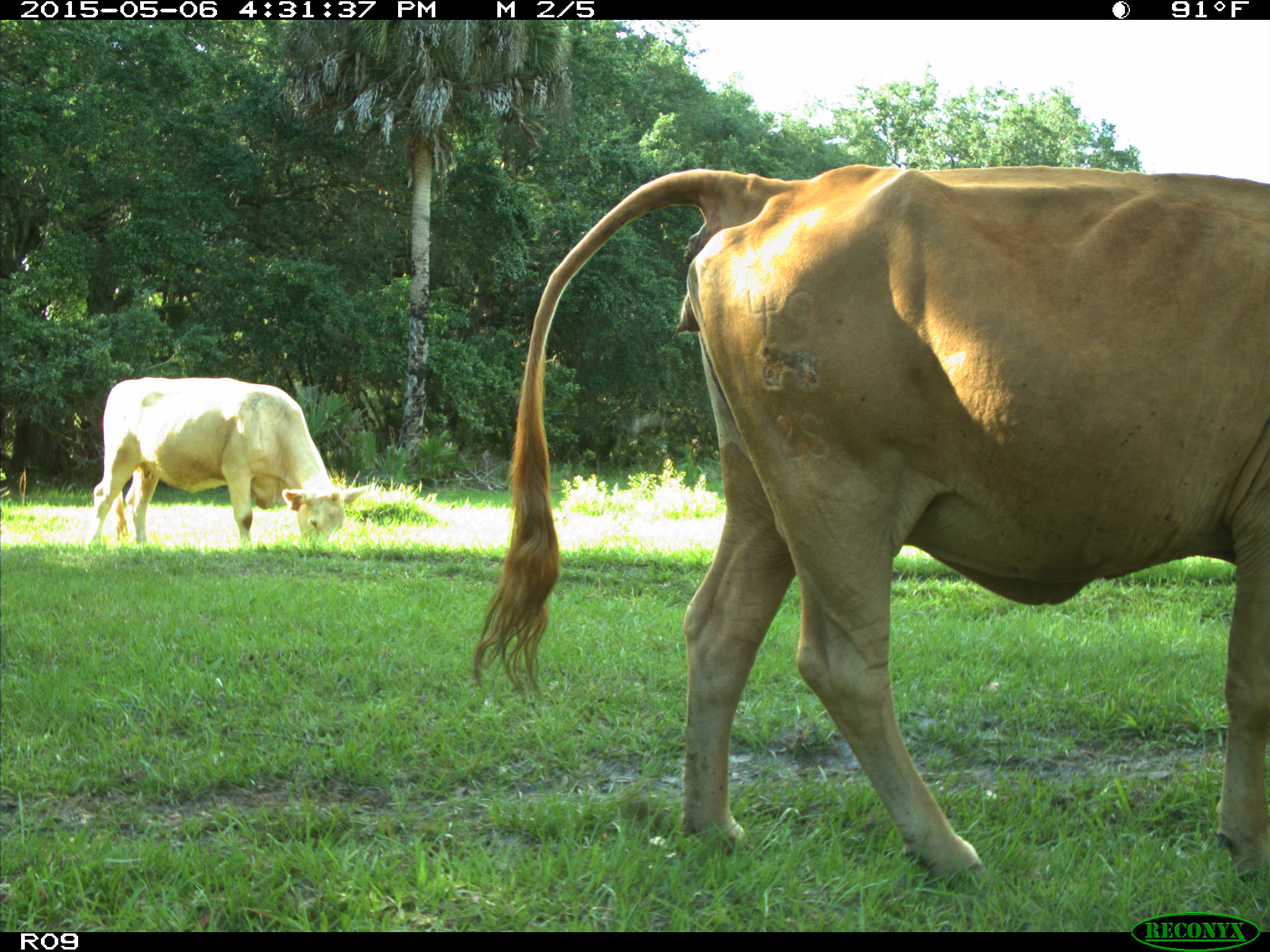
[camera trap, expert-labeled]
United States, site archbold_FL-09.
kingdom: Animalia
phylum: Chordata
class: Mammalia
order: Artiodactyla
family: Bovidae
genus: Bos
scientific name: Bos taurus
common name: domestic cow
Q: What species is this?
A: Bos taurus (domestic cow).